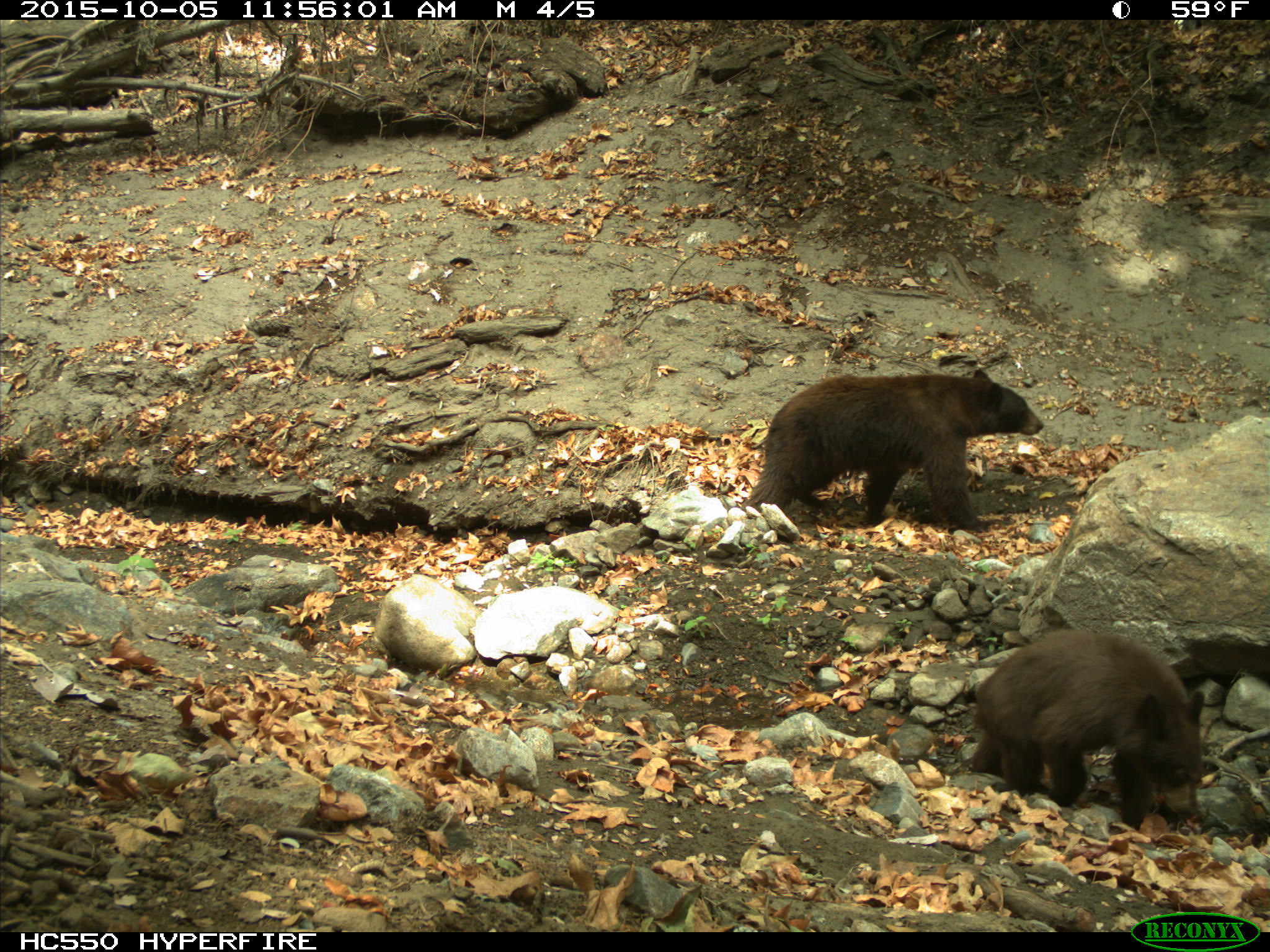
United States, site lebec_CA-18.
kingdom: Animalia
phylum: Chordata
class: Mammalia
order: Carnivora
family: Ursidae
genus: Ursus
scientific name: Ursus americanus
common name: american black bear